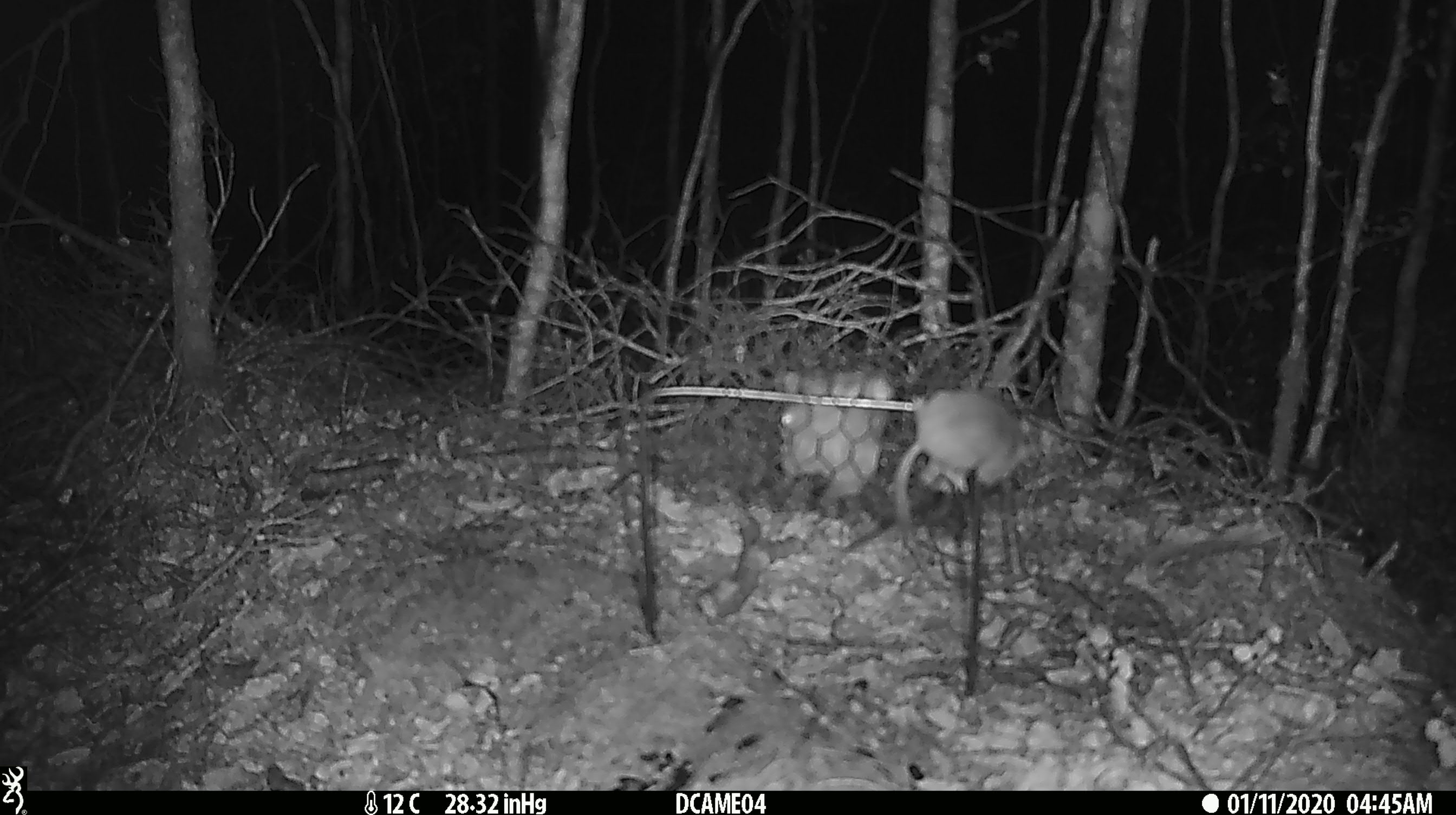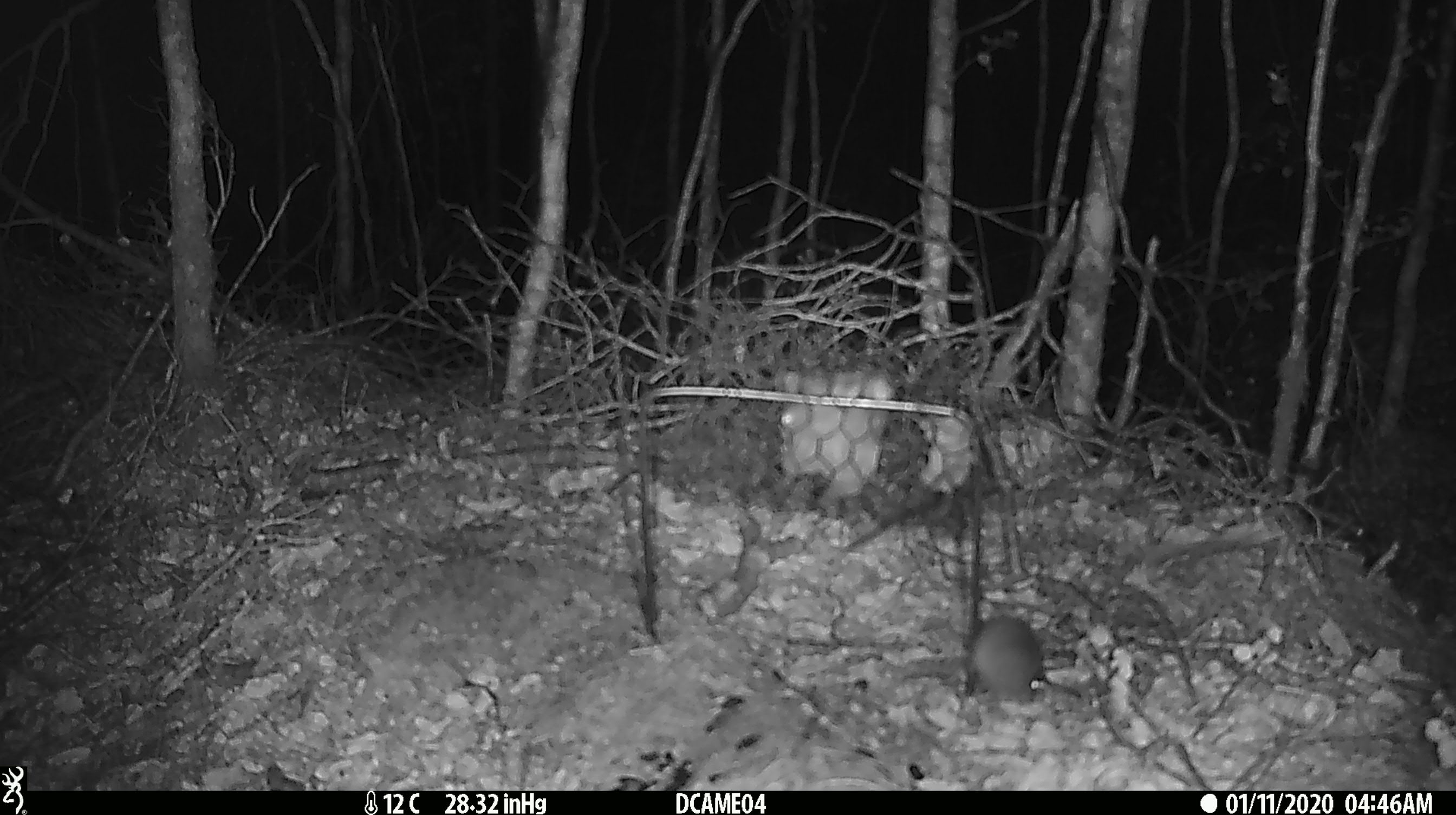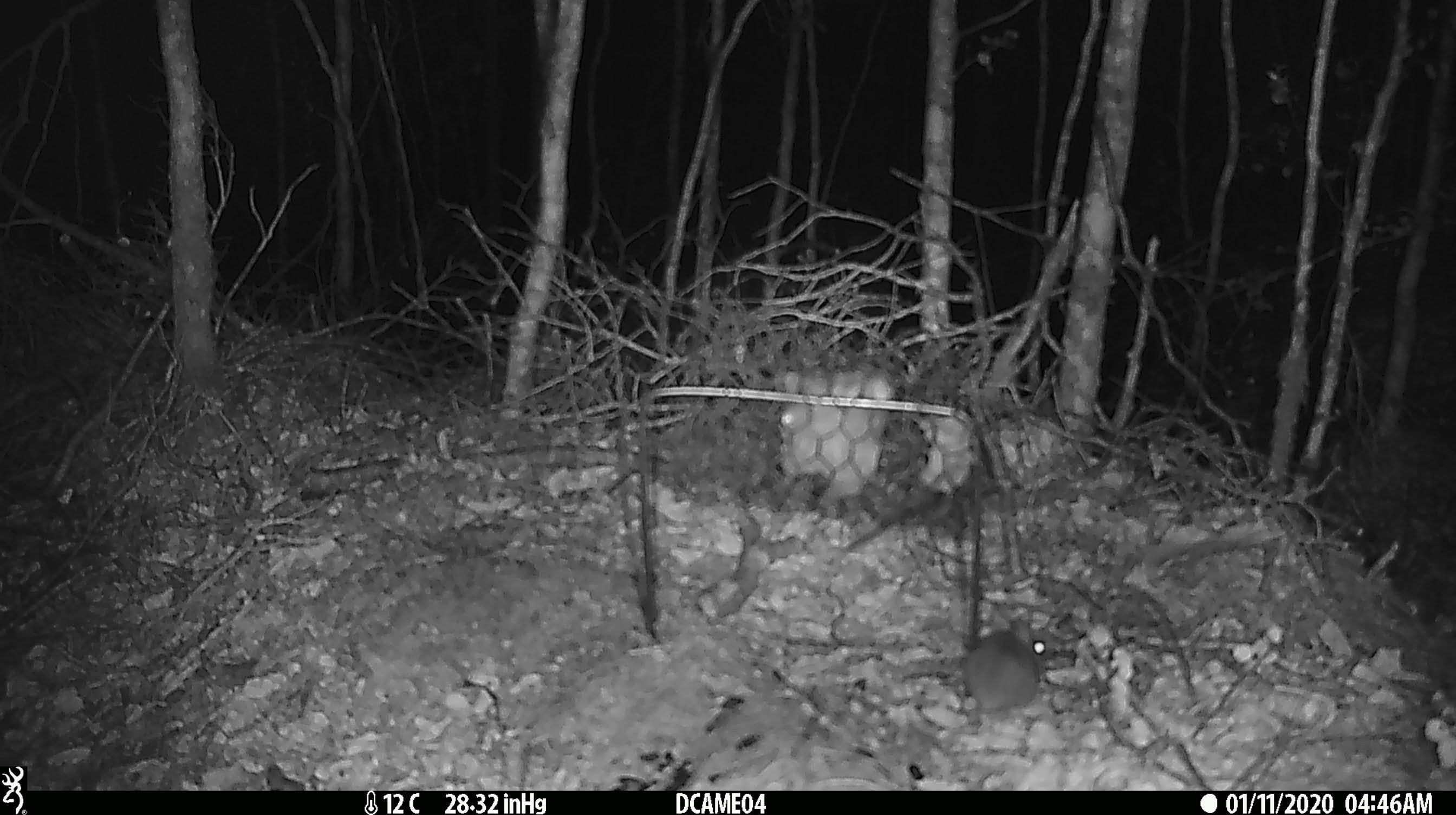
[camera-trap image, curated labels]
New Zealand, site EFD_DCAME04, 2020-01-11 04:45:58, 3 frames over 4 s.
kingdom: Animalia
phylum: Chordata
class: Mammalia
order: Rodentia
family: Muridae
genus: Mus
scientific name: Mus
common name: mouse